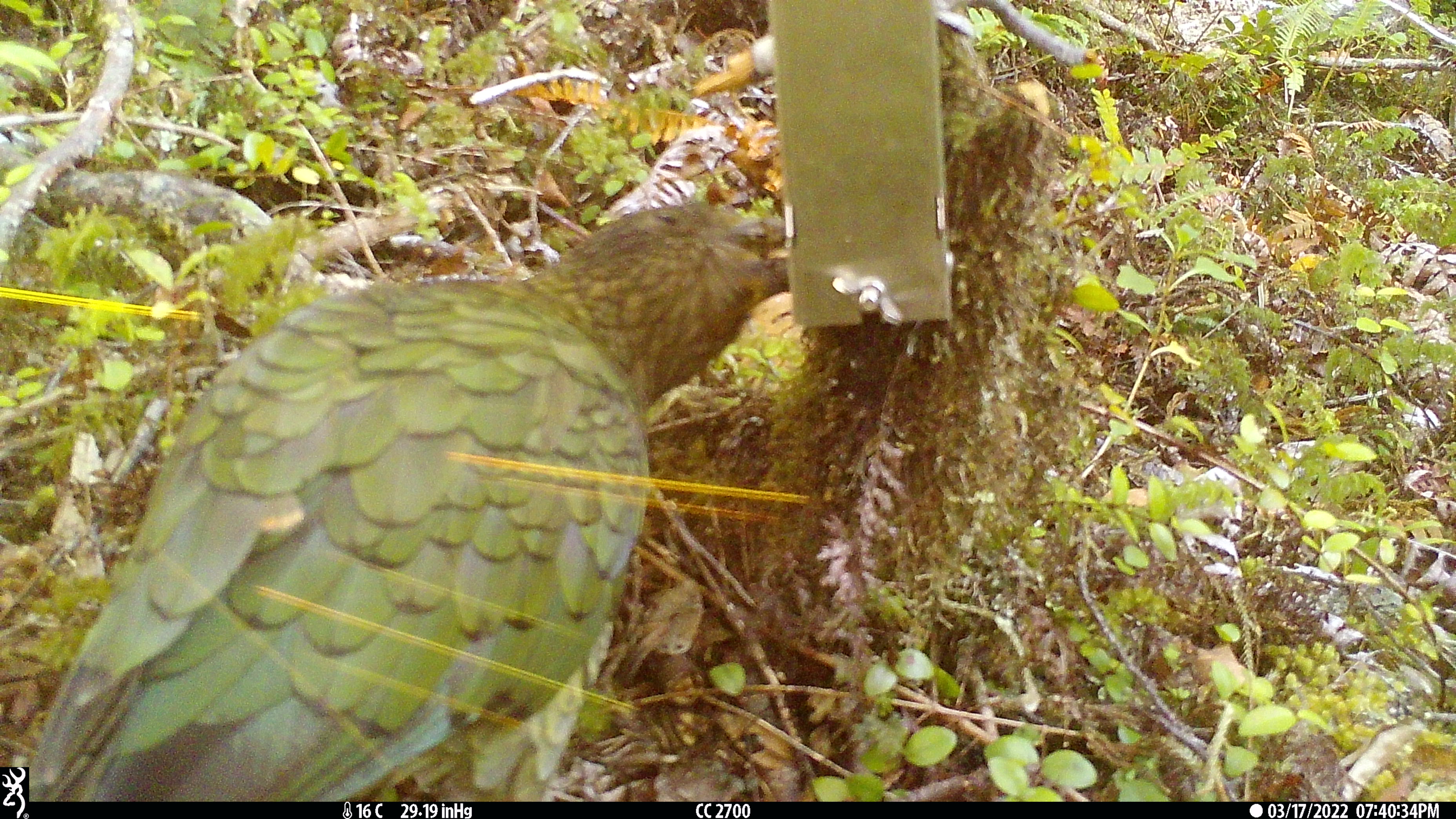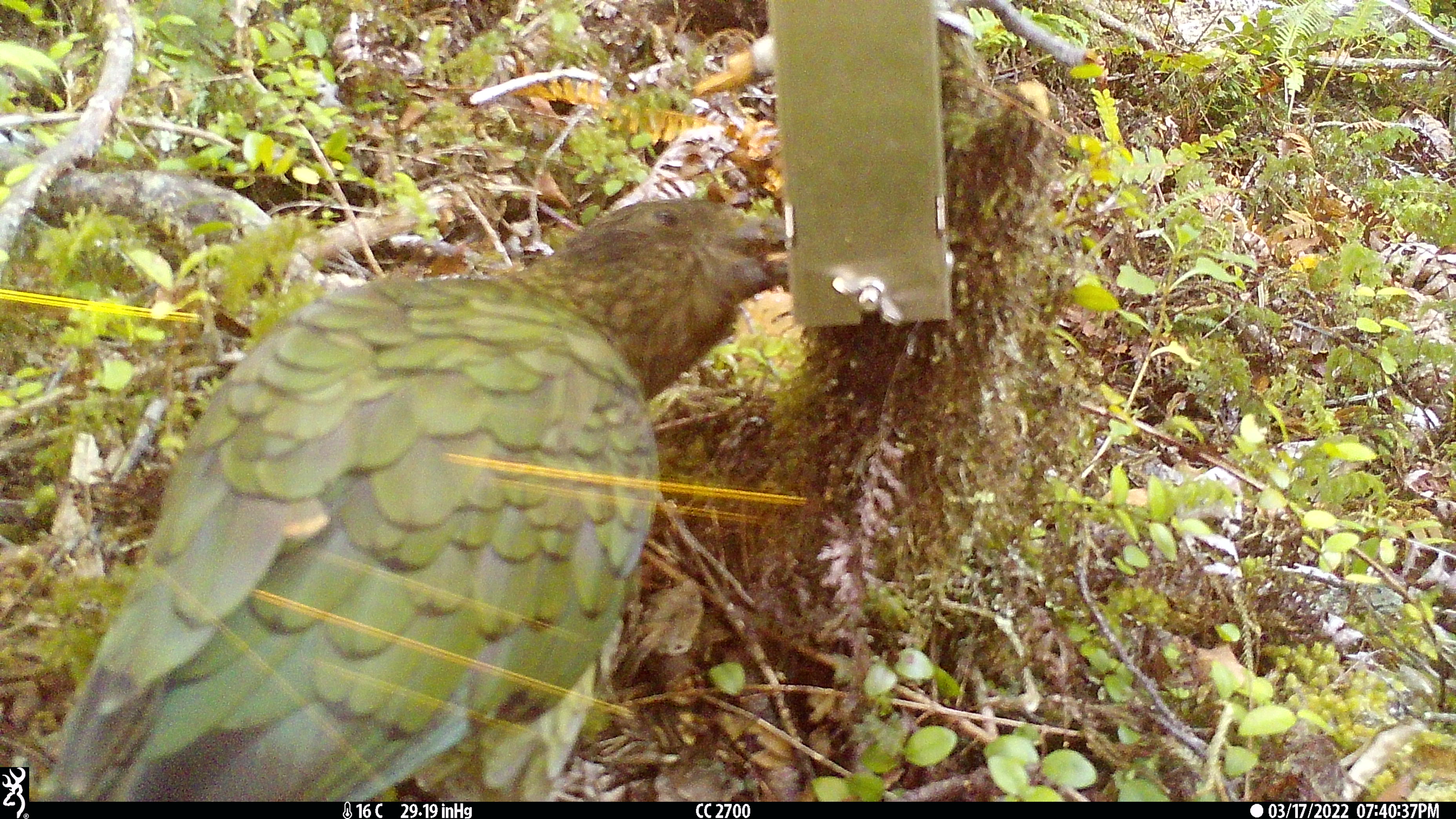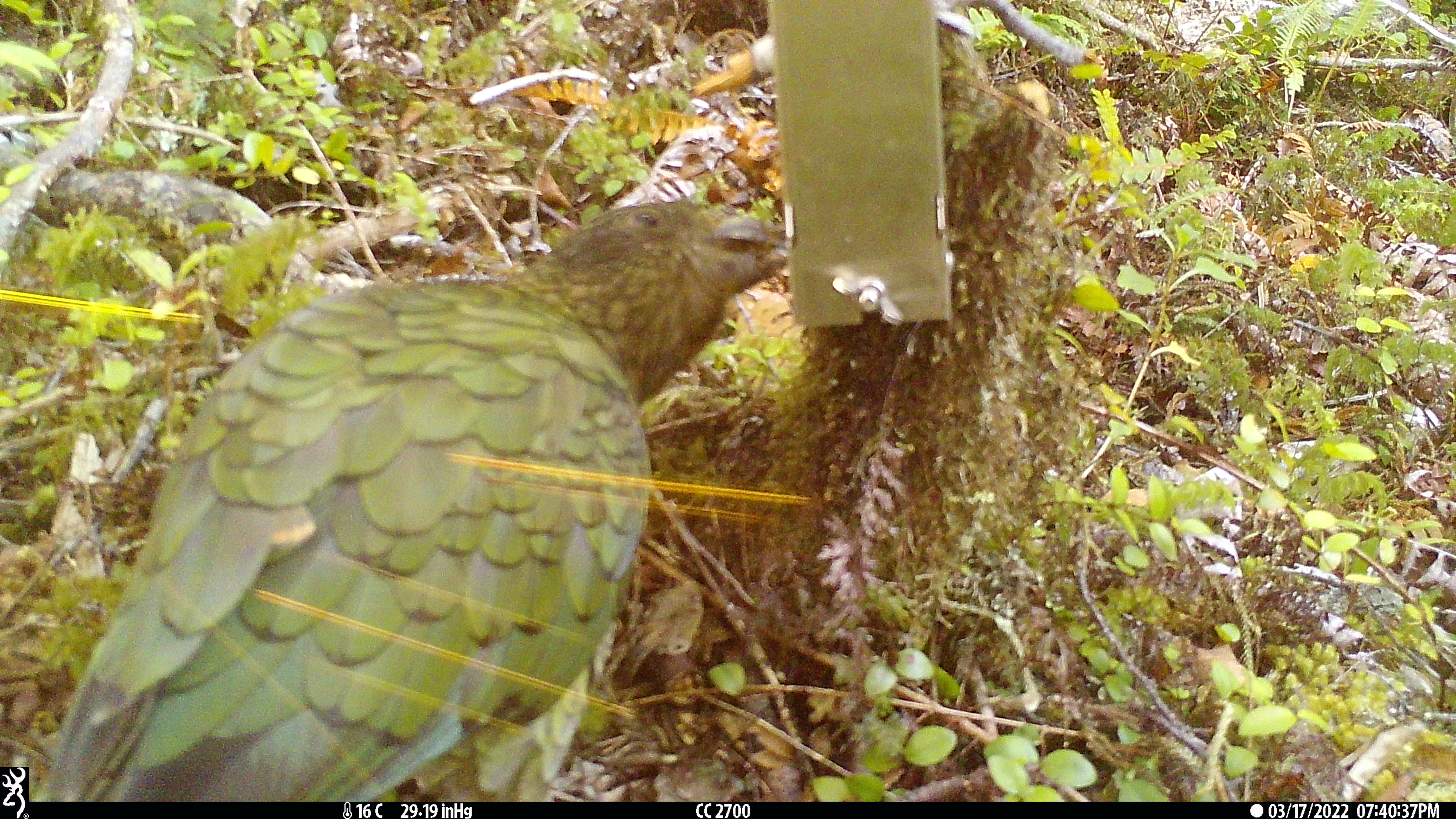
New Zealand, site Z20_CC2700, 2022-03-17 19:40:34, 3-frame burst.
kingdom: Animalia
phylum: Chordata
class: Aves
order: Psittaciformes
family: Strigopidae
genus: Nestor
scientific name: Nestor notabilis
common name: kea